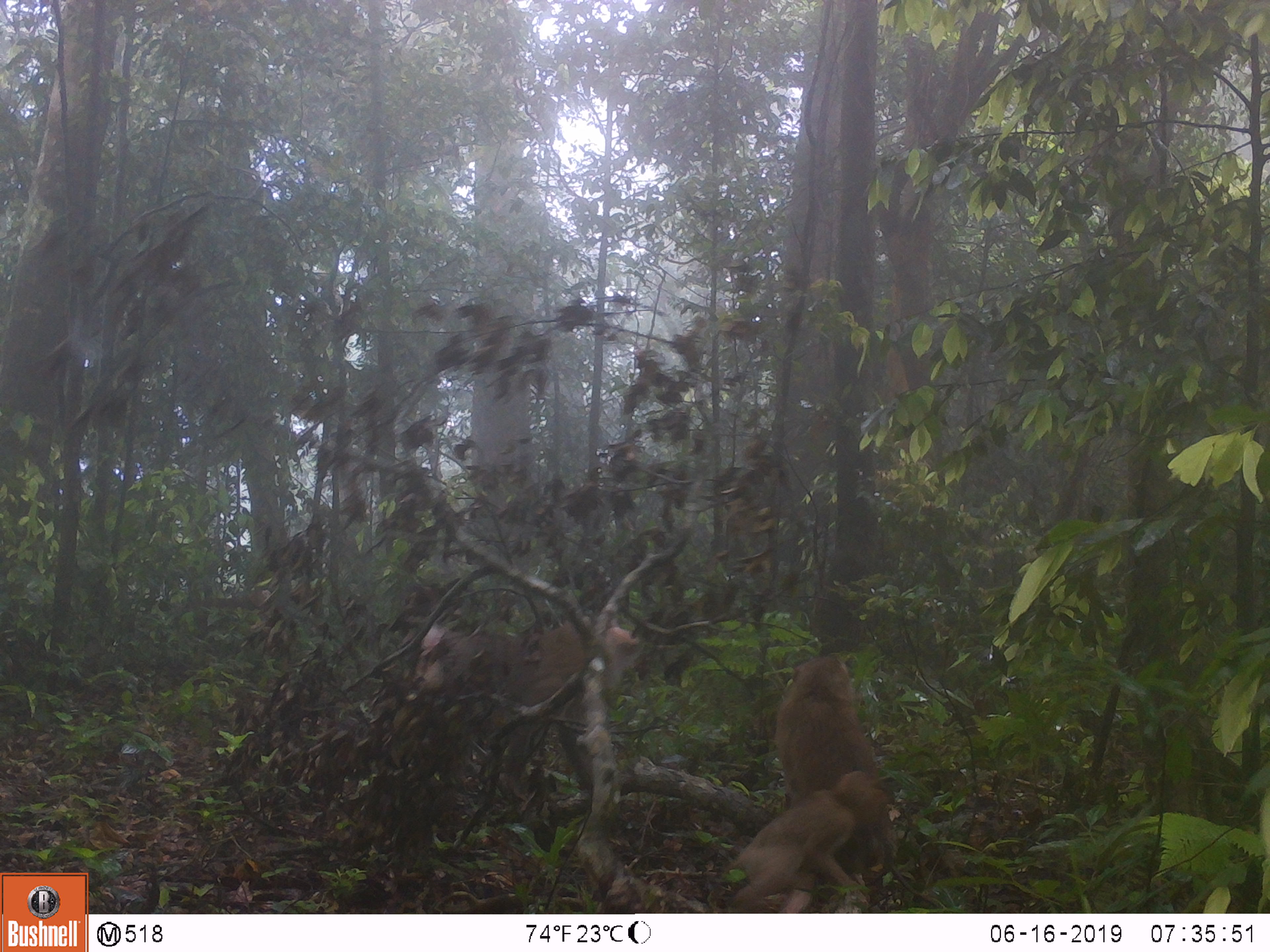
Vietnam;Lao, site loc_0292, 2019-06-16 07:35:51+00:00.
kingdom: Animalia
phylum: Chordata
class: Mammalia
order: Primates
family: Cercopithecidae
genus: Macaca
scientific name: Macaca nemestrina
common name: pig-tailed macaque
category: pig tailed macaque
Pig tailed macaque (pig-tailed macaque) (Macaca nemestrina). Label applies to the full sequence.